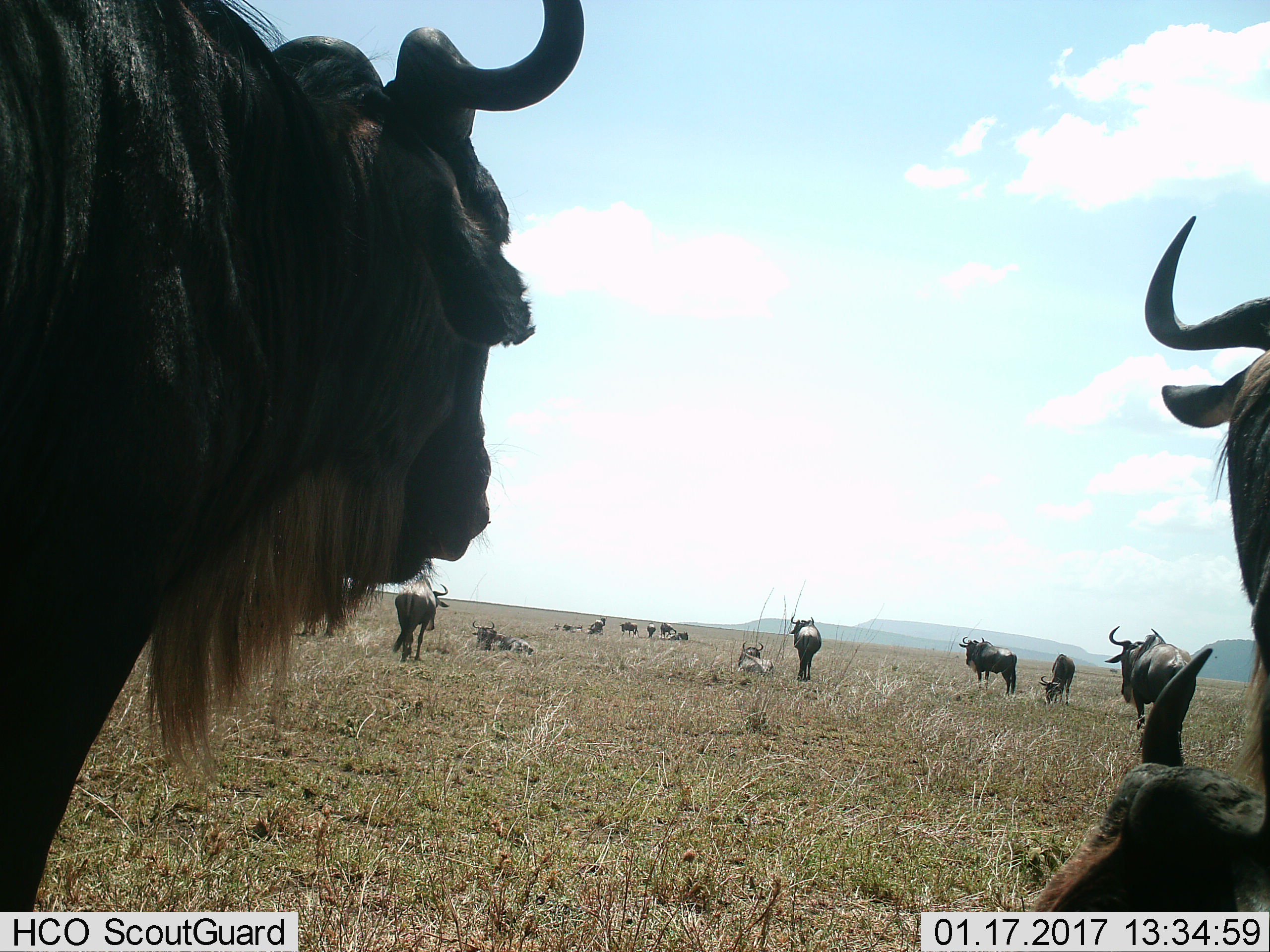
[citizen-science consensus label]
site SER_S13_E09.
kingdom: Animalia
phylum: Chordata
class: Mammalia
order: Artiodactyla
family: Bovidae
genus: Connochaetes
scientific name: Connochaetes taurinus taurinus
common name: blue wildebeest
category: wildebeestblue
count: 11-50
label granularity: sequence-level